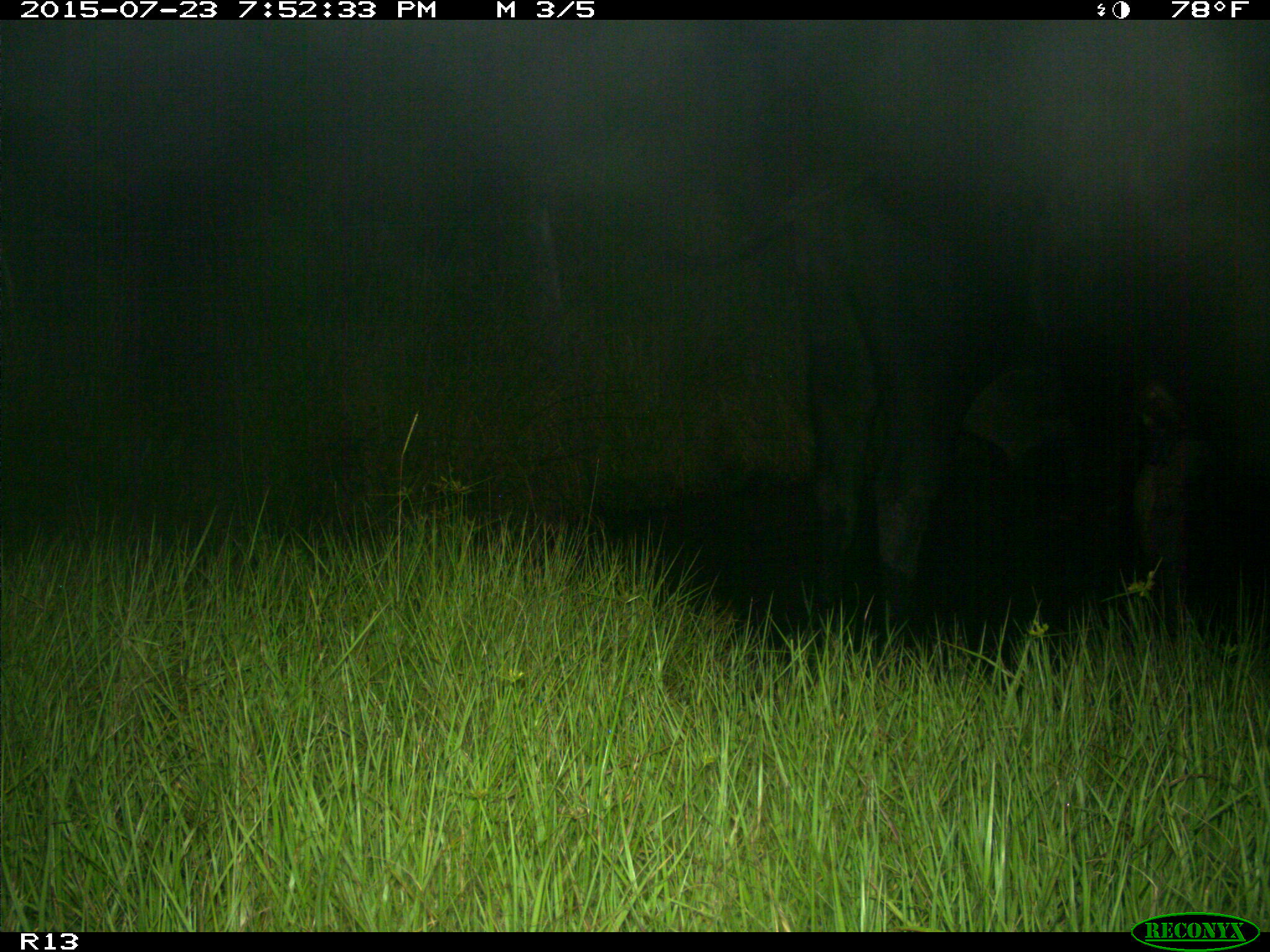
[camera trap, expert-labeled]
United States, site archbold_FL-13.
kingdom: Animalia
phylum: Chordata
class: Mammalia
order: Artiodactyla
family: Bovidae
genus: Bos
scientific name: Bos taurus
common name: domestic cow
Bos taurus (domestic cow).